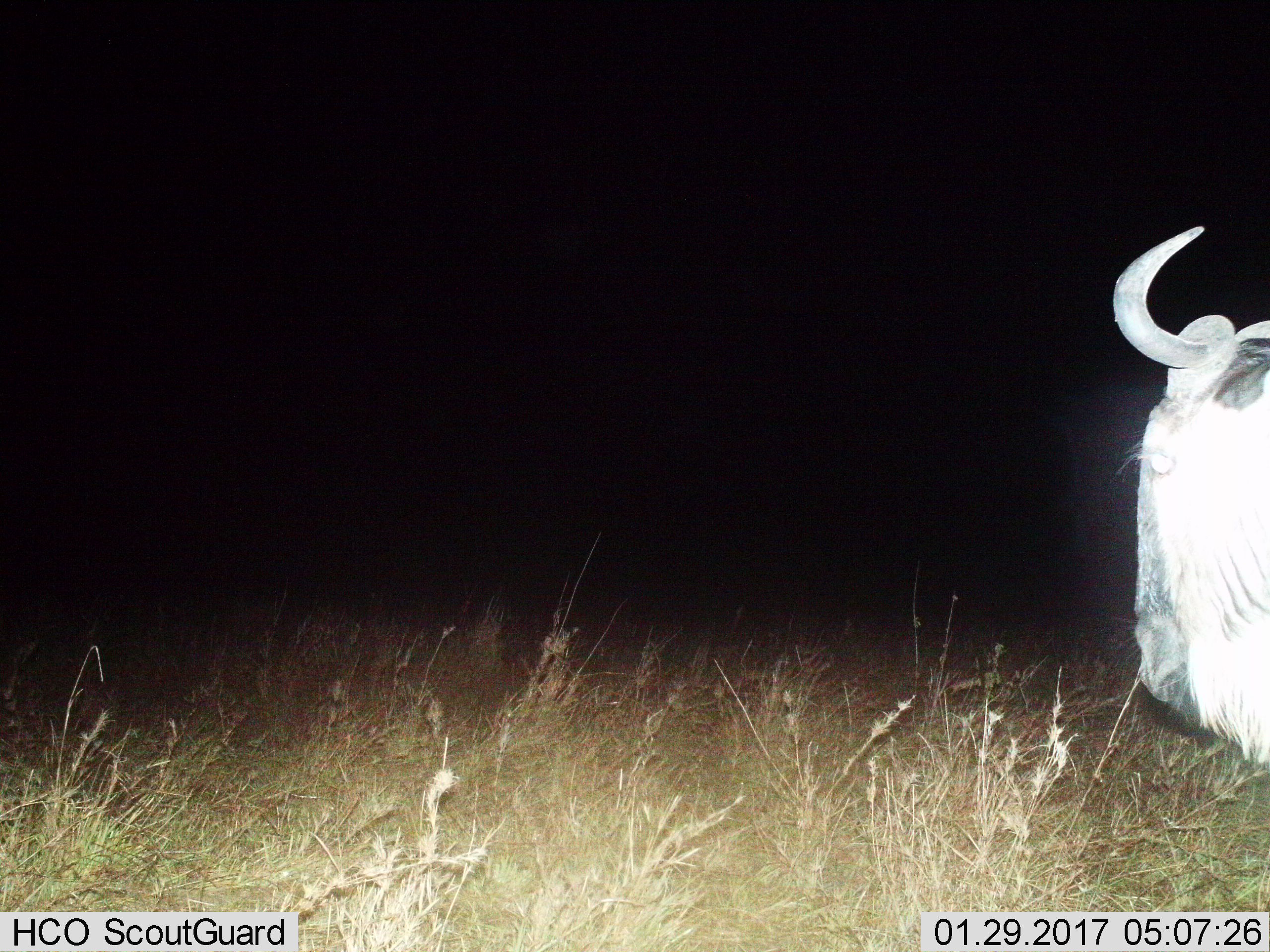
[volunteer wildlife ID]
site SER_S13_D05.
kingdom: Animalia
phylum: Chordata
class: Mammalia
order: Artiodactyla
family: Bovidae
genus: Connochaetes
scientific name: Connochaetes taurinus taurinus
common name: blue wildebeest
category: wildebeestblue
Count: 1.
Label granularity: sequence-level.